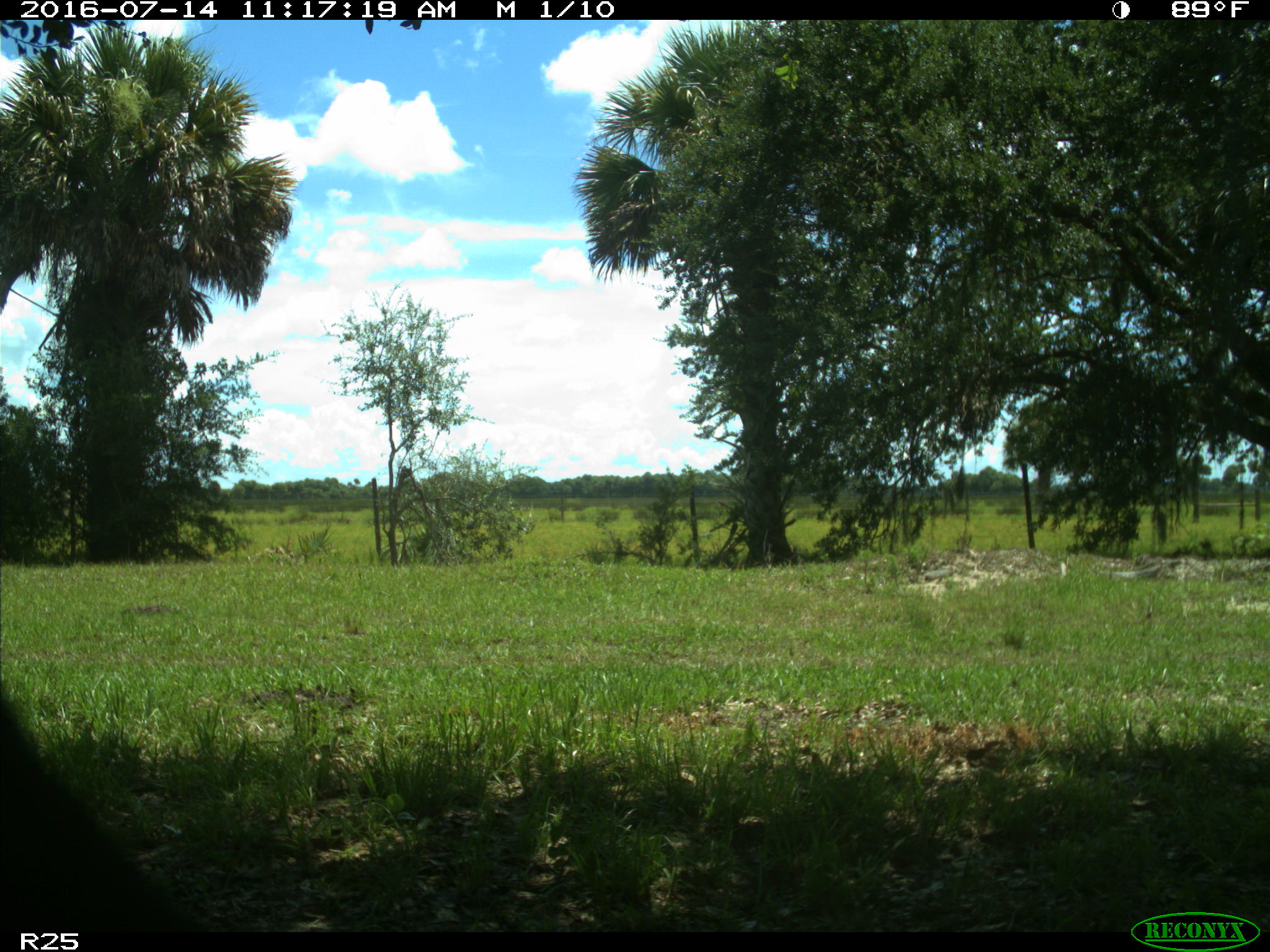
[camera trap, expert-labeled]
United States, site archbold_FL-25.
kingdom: Animalia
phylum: Chordata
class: Mammalia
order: Artiodactyla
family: Bovidae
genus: Bos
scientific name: Bos taurus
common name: domestic cow